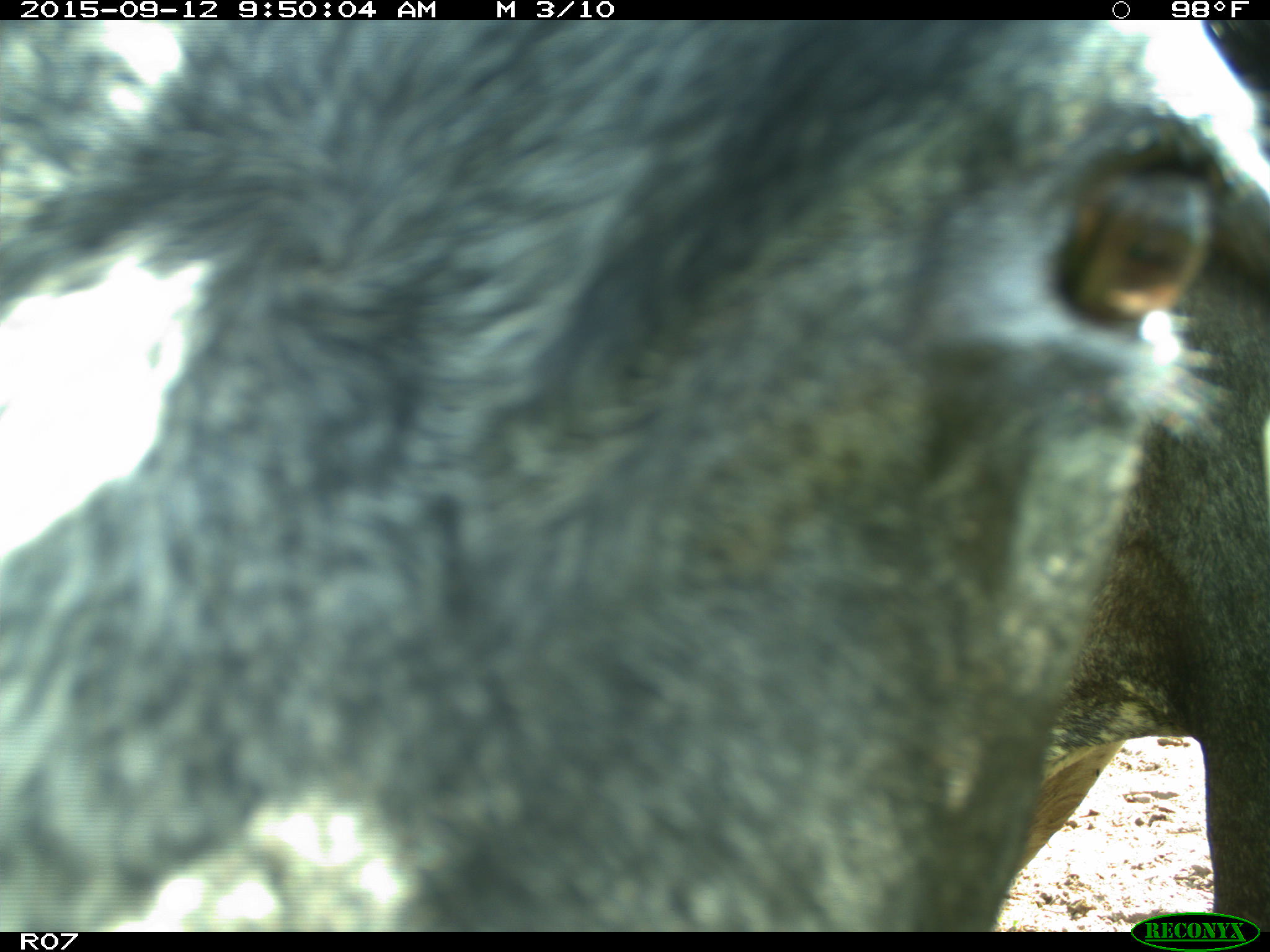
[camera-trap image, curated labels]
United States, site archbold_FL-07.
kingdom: Animalia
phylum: Chordata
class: Mammalia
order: Artiodactyla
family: Bovidae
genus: Bos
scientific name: Bos taurus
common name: domestic cow